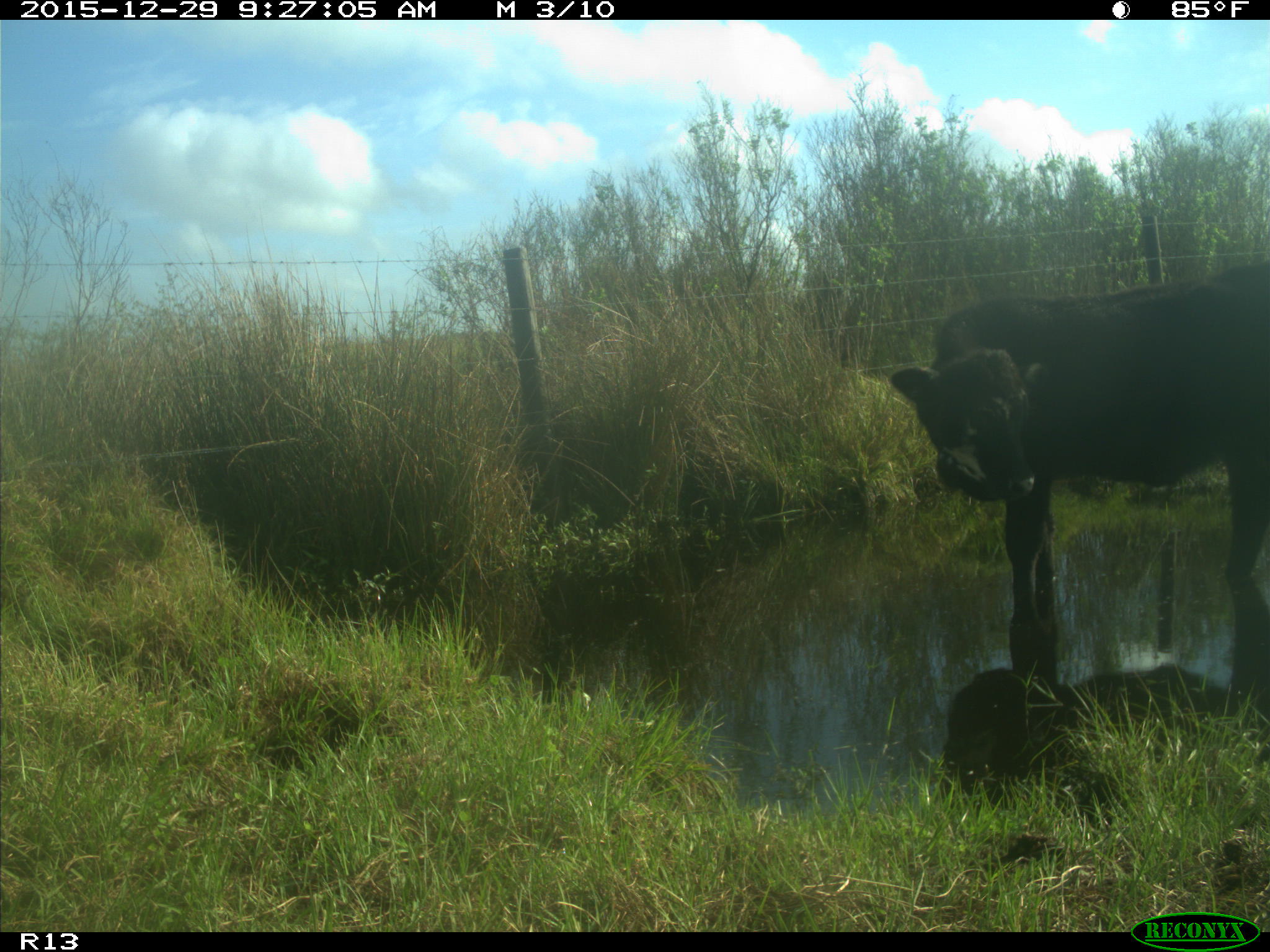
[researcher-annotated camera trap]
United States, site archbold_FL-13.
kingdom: Animalia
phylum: Chordata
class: Mammalia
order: Artiodactyla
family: Bovidae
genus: Bos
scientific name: Bos taurus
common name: domestic cow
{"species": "Bos taurus (domestic cow)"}